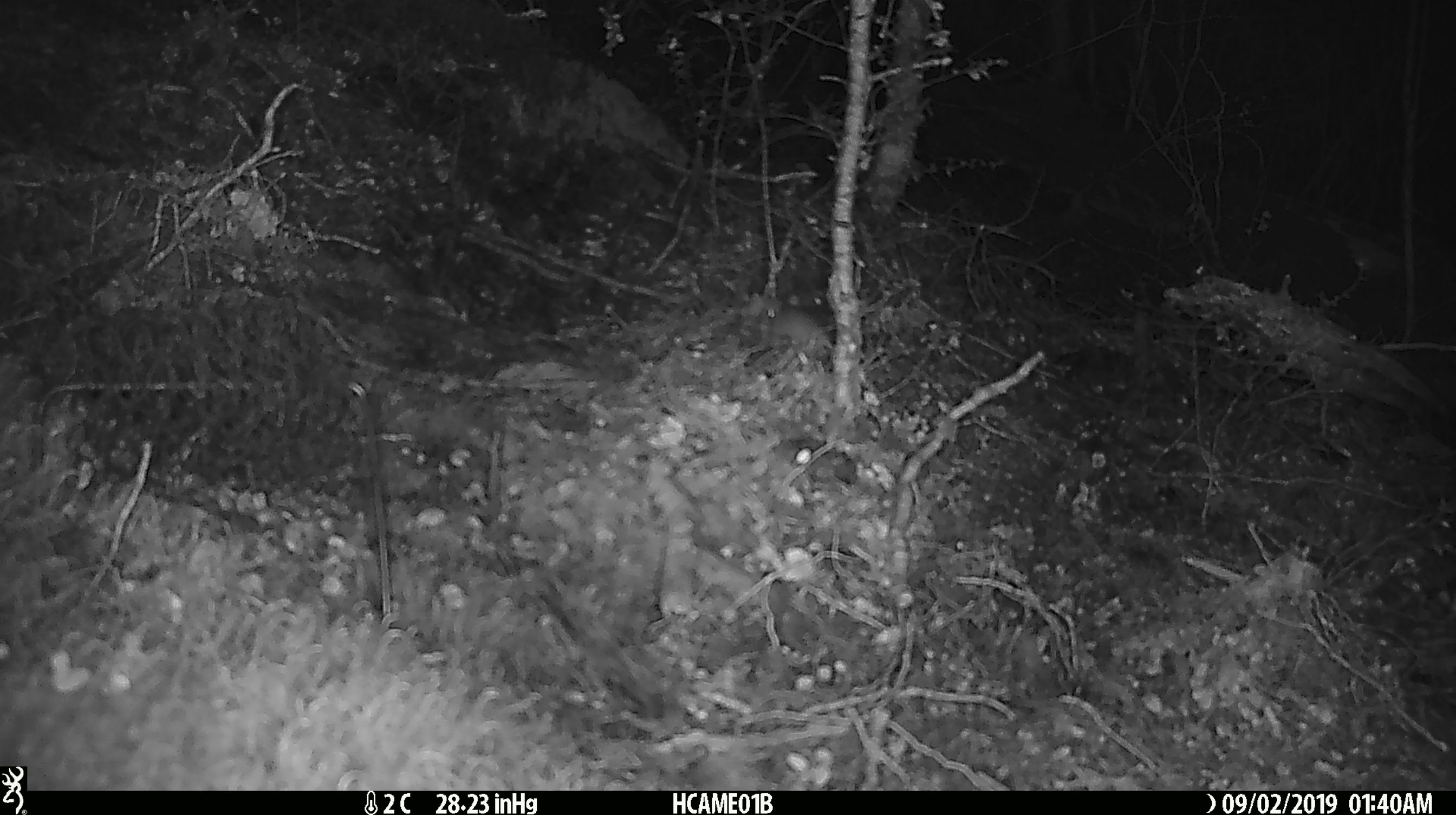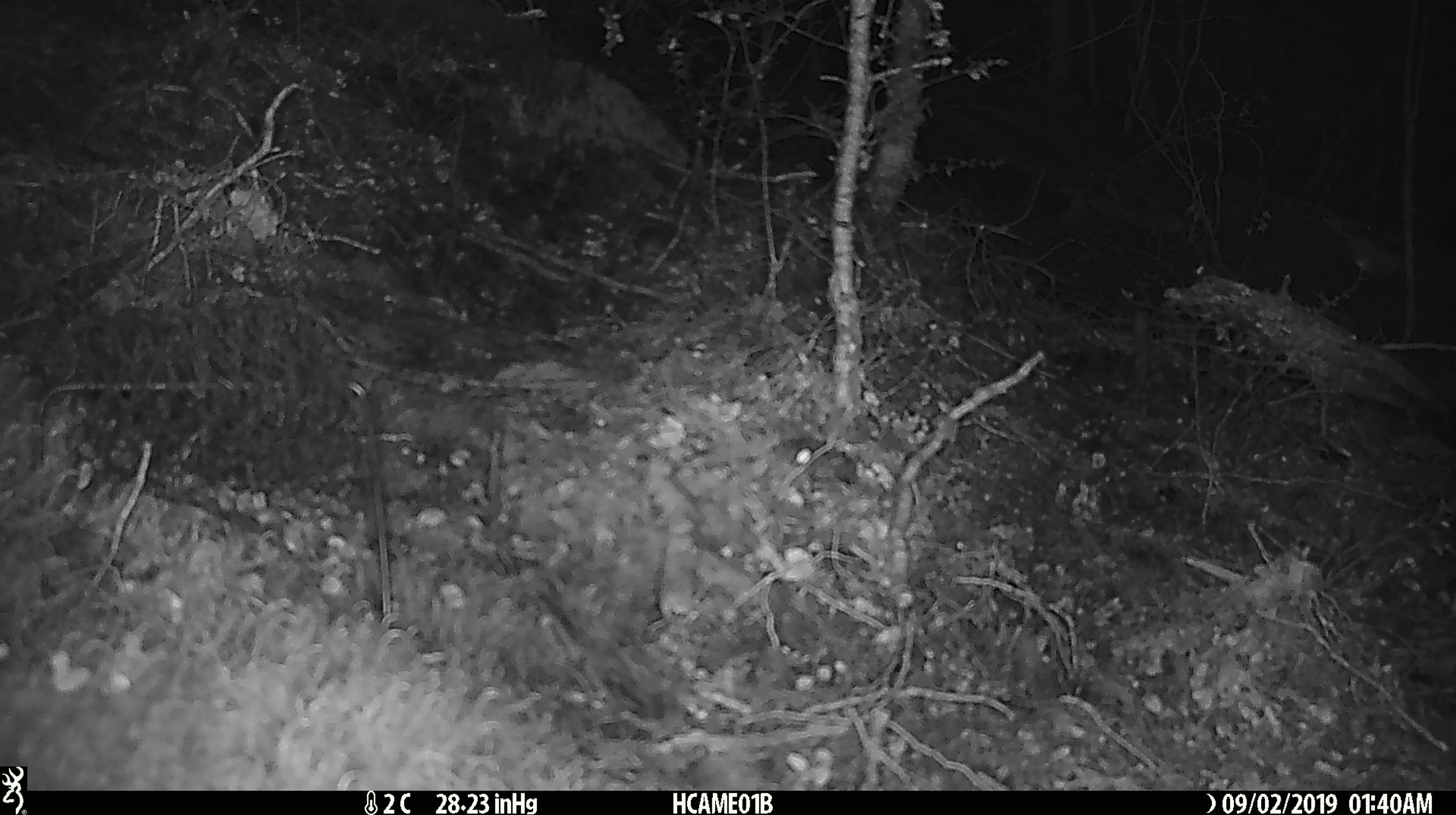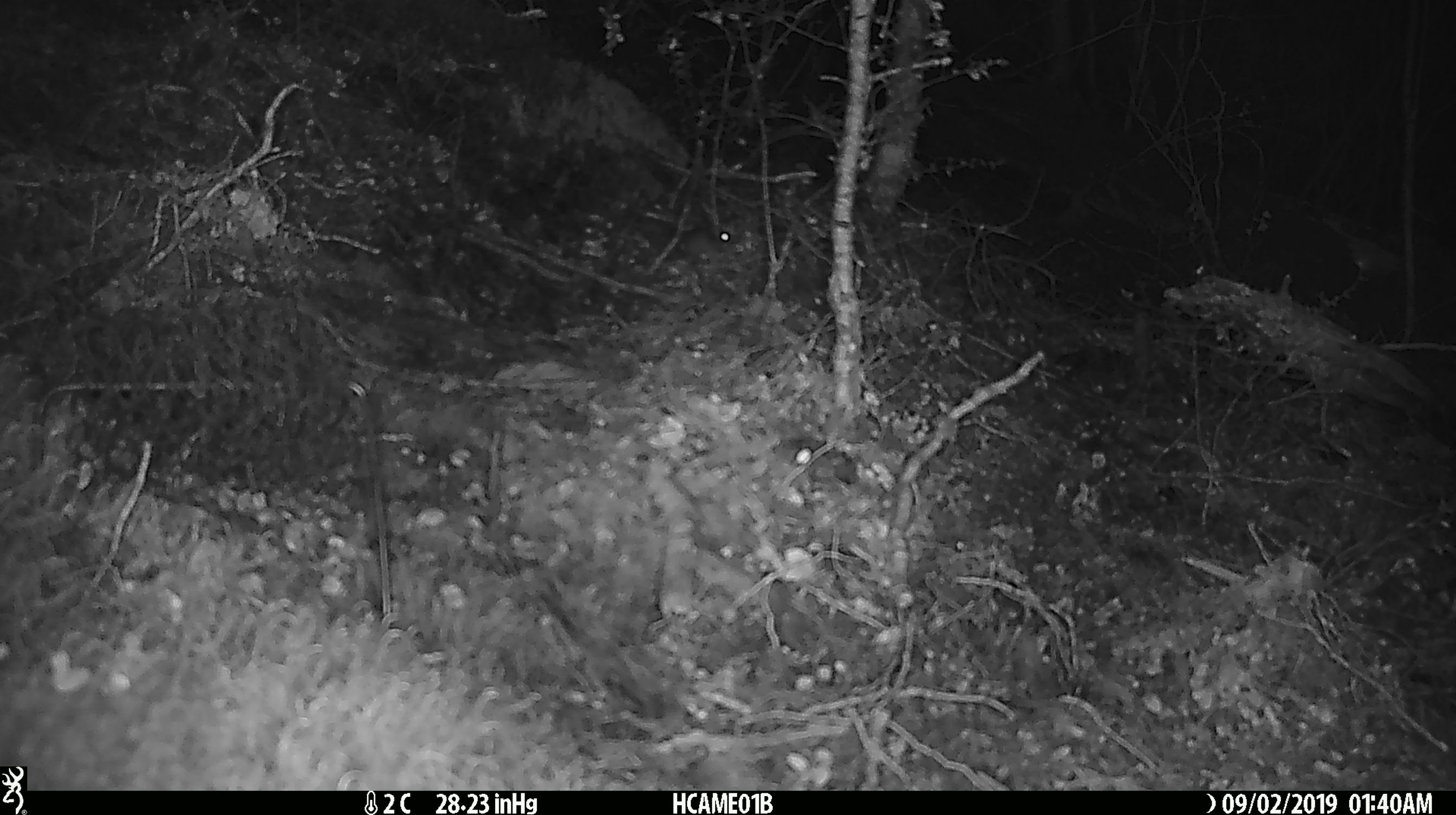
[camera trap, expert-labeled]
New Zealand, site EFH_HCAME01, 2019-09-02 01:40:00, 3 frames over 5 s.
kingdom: Animalia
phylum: Chordata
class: Mammalia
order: Rodentia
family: Muridae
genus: Mus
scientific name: Mus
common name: mouse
Mouse (Mus).